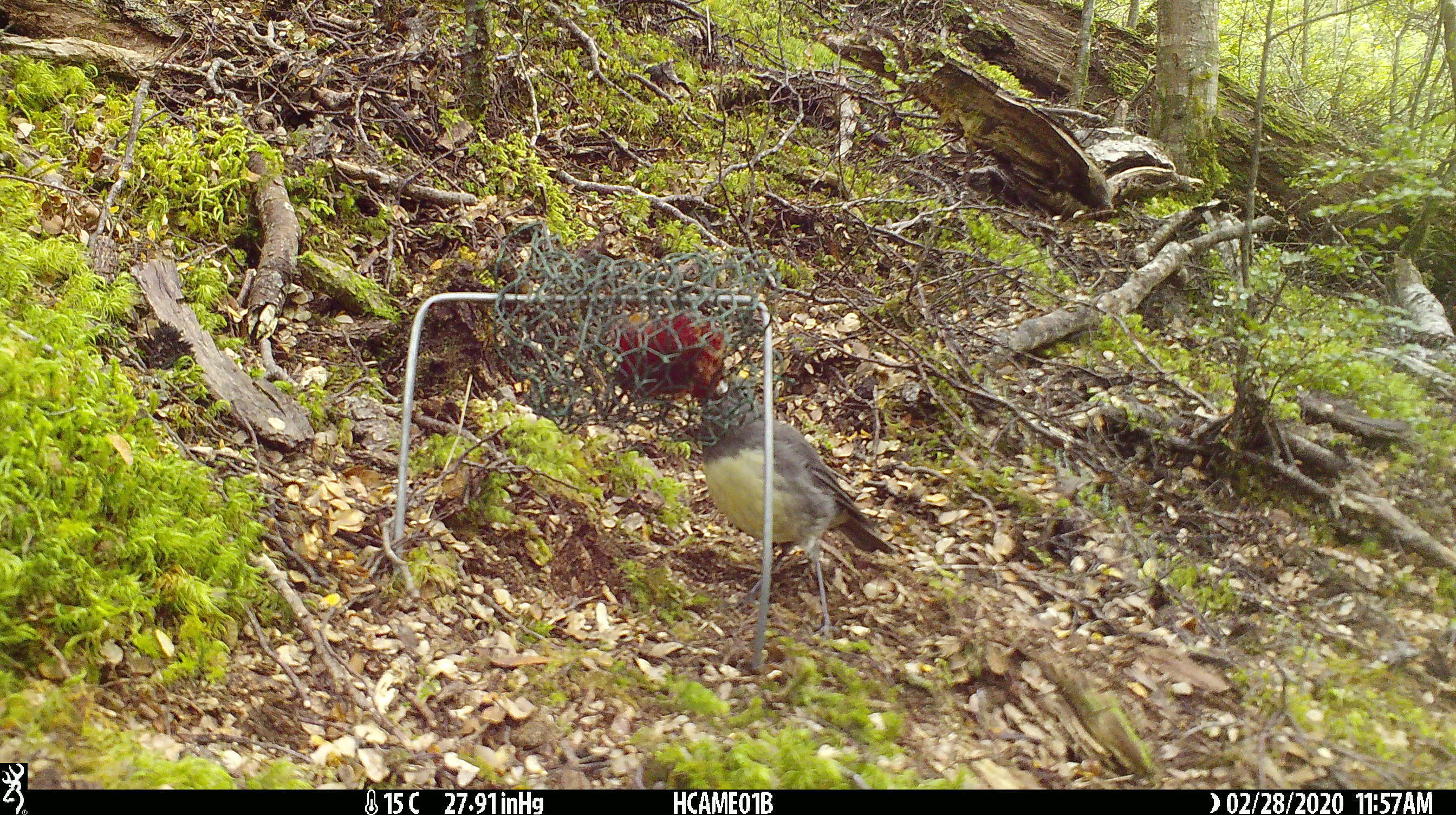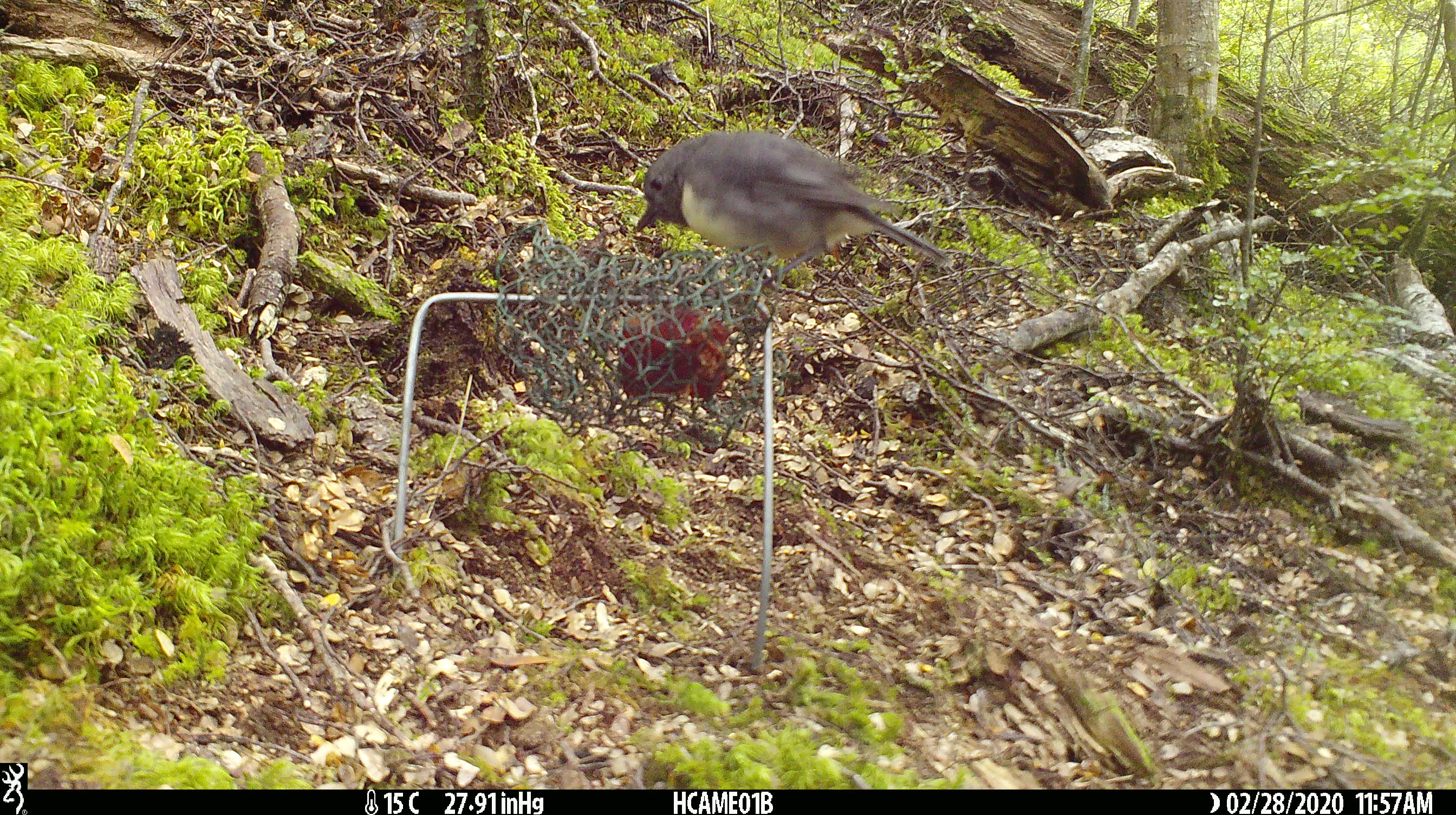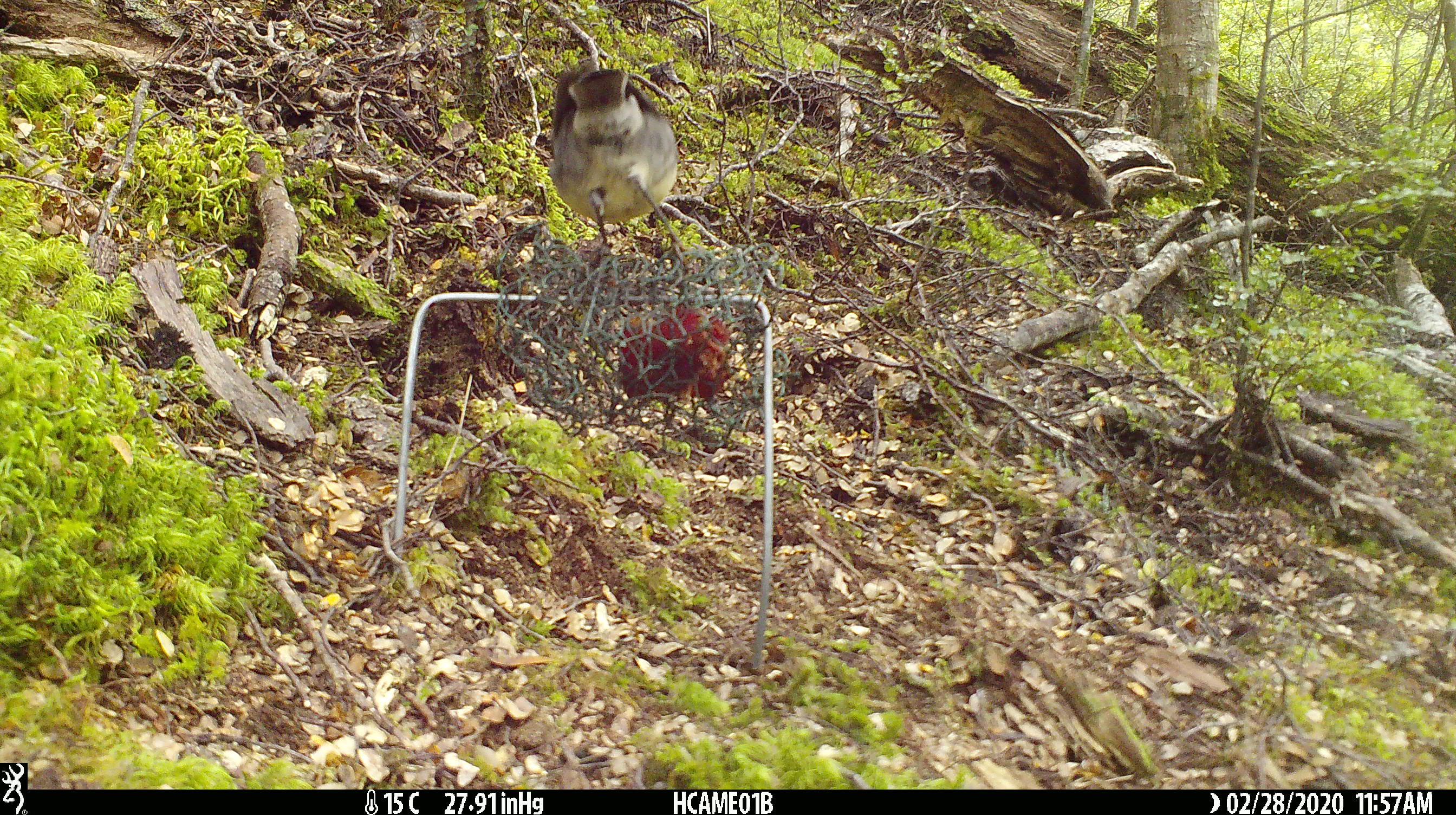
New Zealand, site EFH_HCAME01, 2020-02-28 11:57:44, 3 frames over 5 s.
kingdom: Animalia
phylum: Chordata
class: Aves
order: Passeriformes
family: Petroicidae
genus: Petroica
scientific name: Petroica australis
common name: new zealand robin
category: robin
Robin (new zealand robin) (Petroica australis).